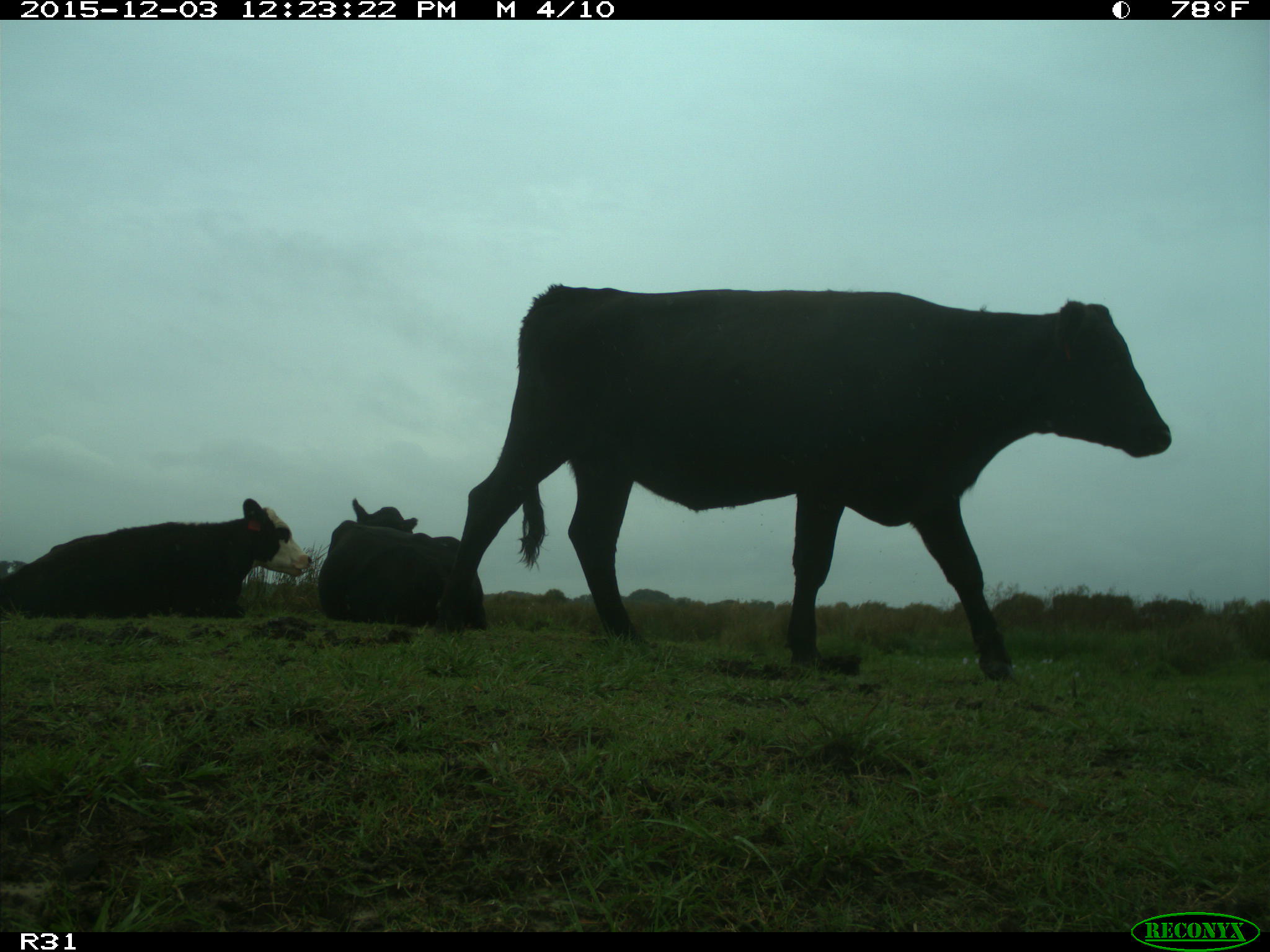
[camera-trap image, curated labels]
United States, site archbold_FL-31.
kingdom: Animalia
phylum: Chordata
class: Mammalia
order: Artiodactyla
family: Bovidae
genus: Bos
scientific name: Bos taurus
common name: domestic cow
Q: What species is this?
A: Bos taurus (domestic cow).